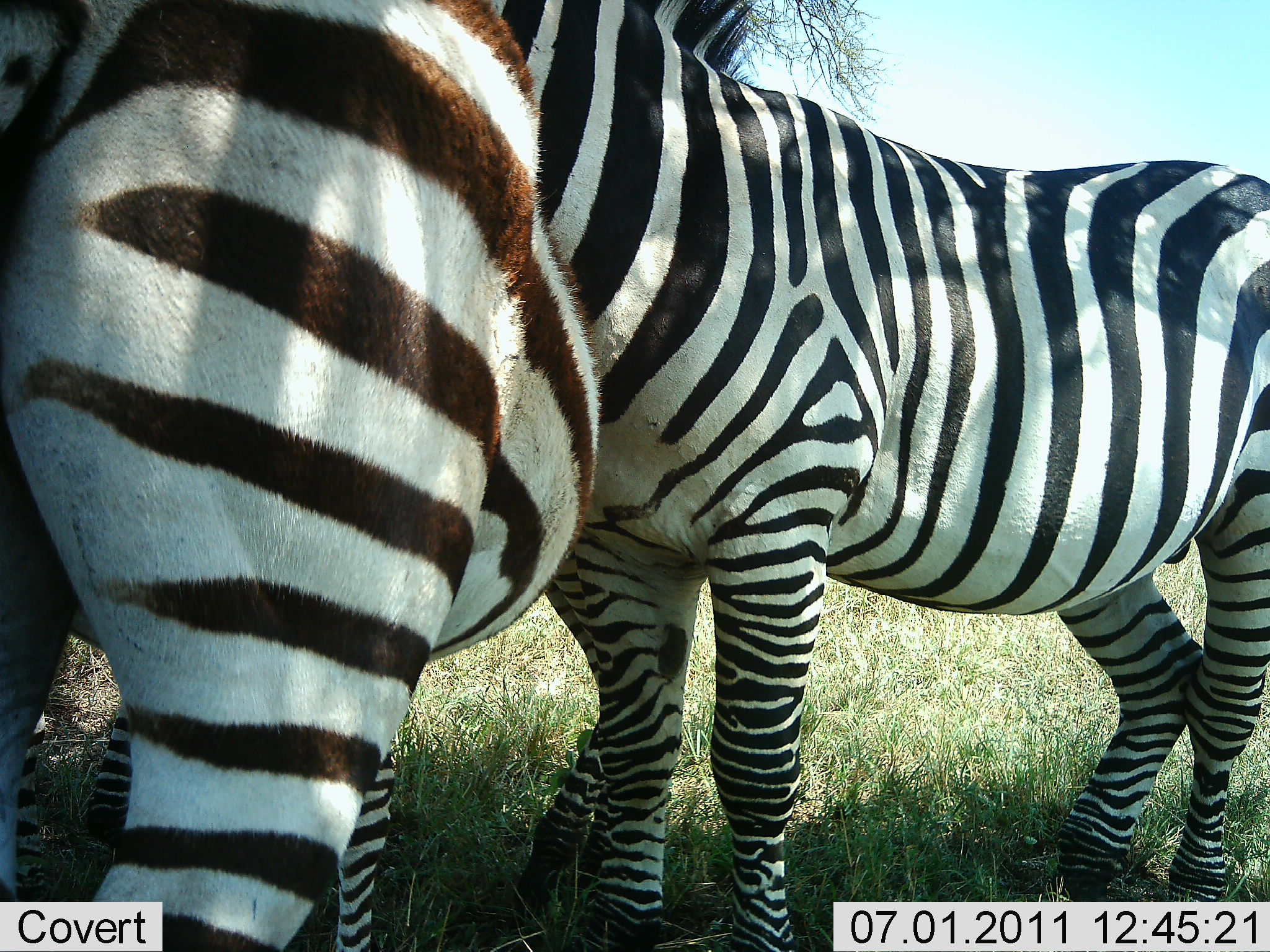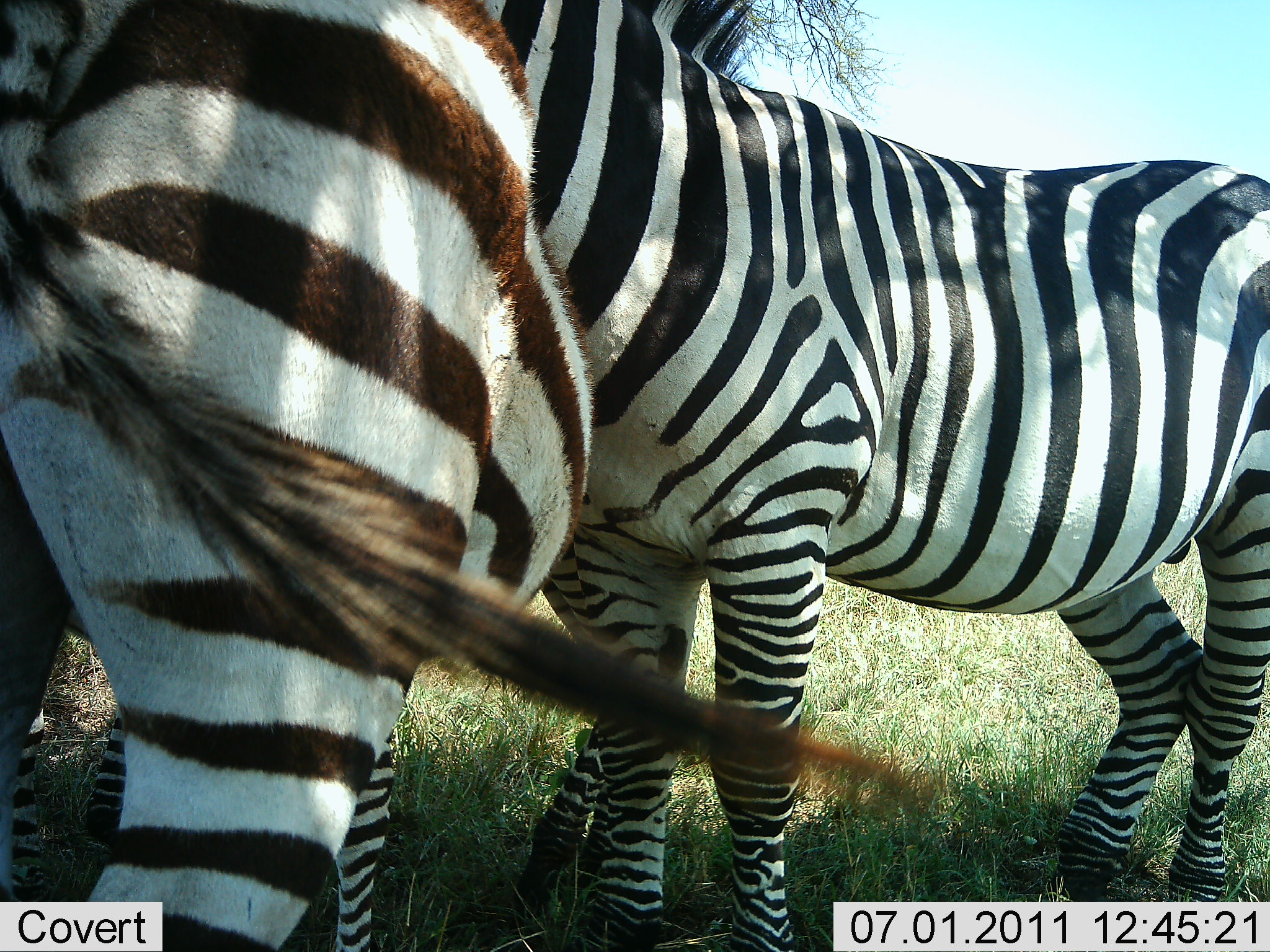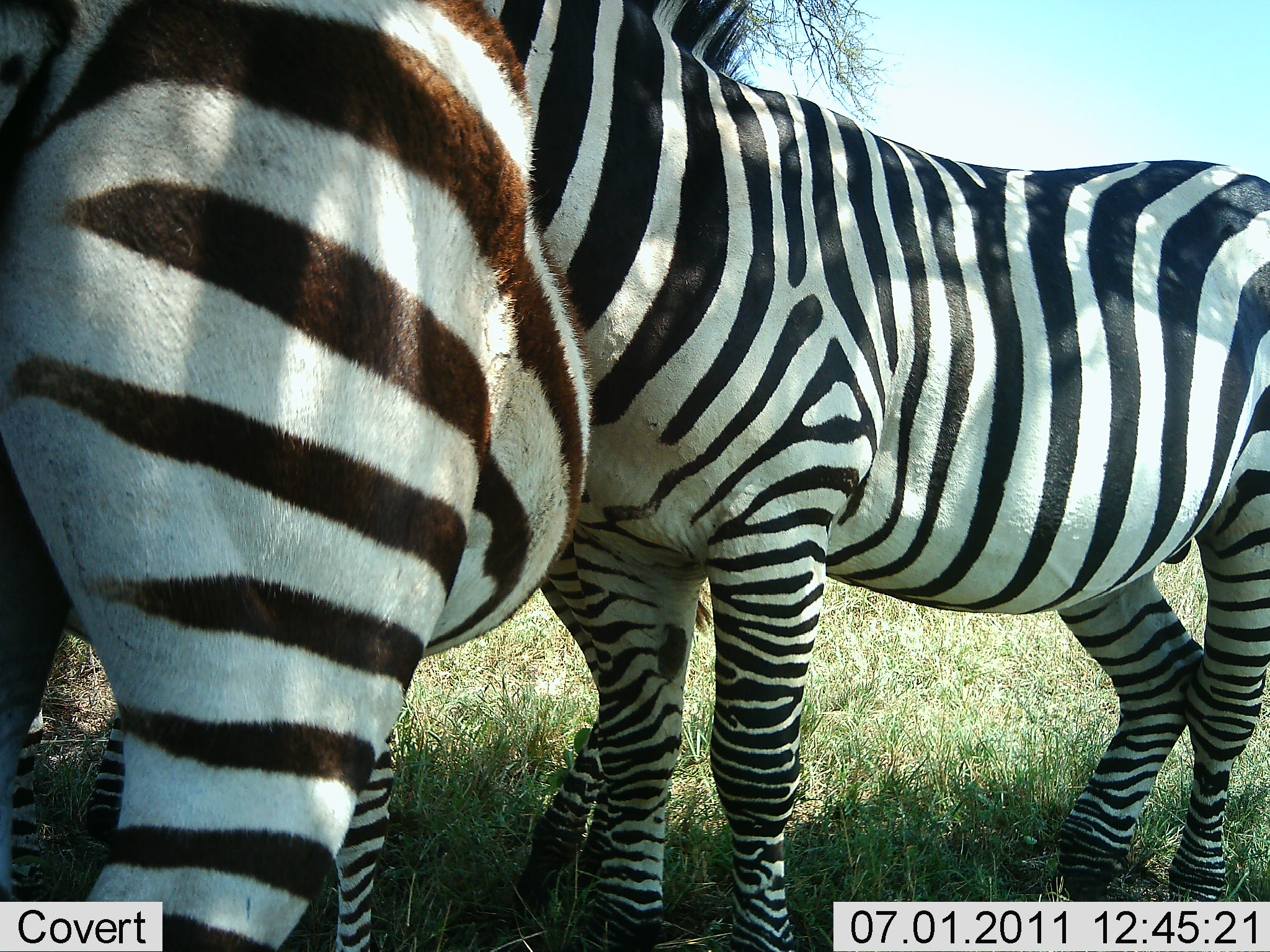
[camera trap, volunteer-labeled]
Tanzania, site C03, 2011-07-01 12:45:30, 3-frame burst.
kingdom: Animalia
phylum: Chordata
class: Mammalia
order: Perissodactyla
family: Equidae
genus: Equus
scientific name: Equus quagga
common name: plains zebra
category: zebra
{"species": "zebra (plains zebra) (Equus quagga)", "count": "2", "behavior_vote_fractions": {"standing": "82%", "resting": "0%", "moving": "0%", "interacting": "45%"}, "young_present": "9%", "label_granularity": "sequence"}